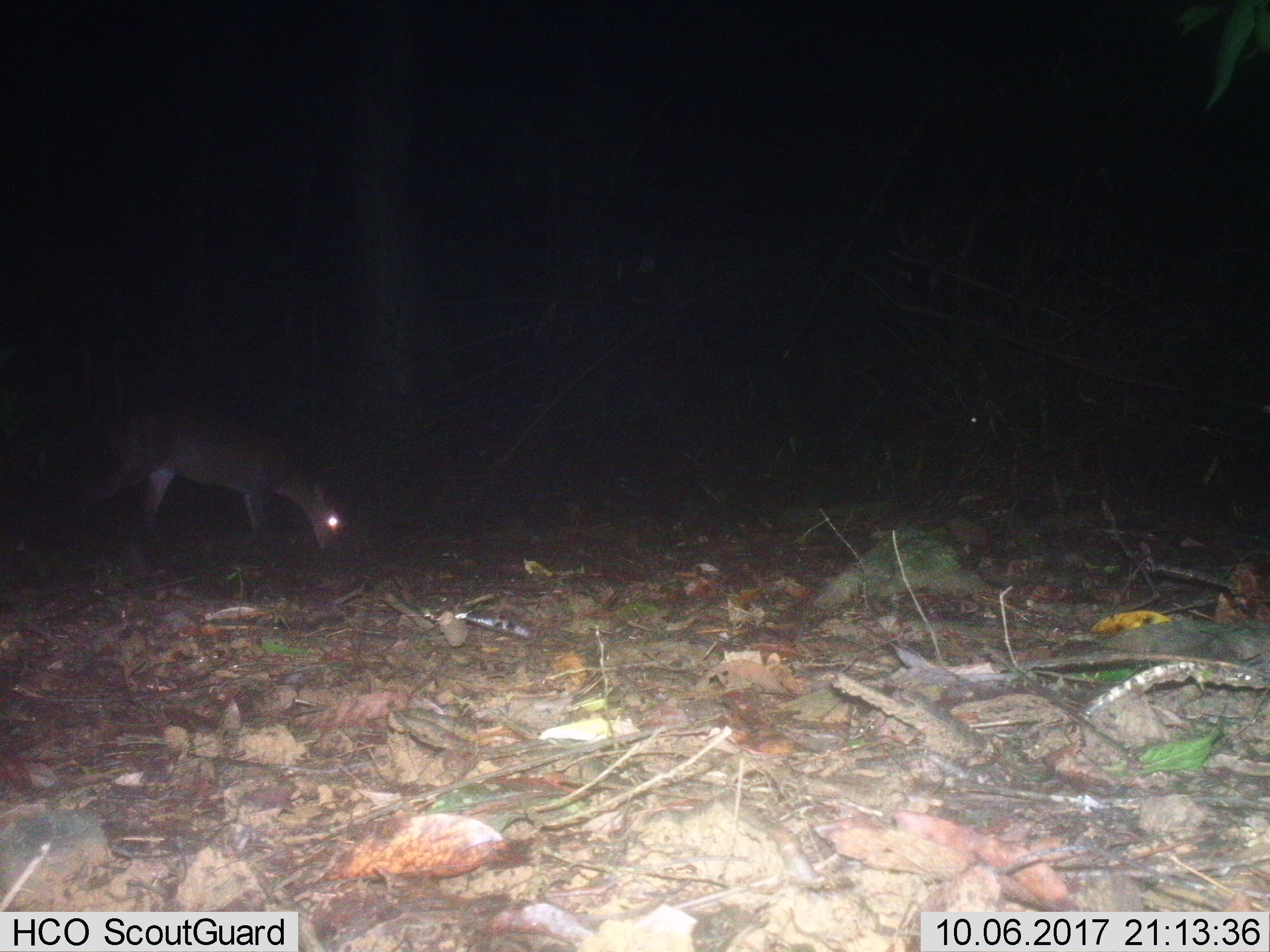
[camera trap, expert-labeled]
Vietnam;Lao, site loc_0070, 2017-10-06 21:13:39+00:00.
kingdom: Animalia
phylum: Chordata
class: Mammalia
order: Artiodactyla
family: Cervidae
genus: Rusa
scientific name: Rusa unicolor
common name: sambar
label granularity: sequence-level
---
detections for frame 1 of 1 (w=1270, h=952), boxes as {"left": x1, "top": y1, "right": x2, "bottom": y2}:
sambar: {"left": 78, "top": 402, "right": 343, "bottom": 549}